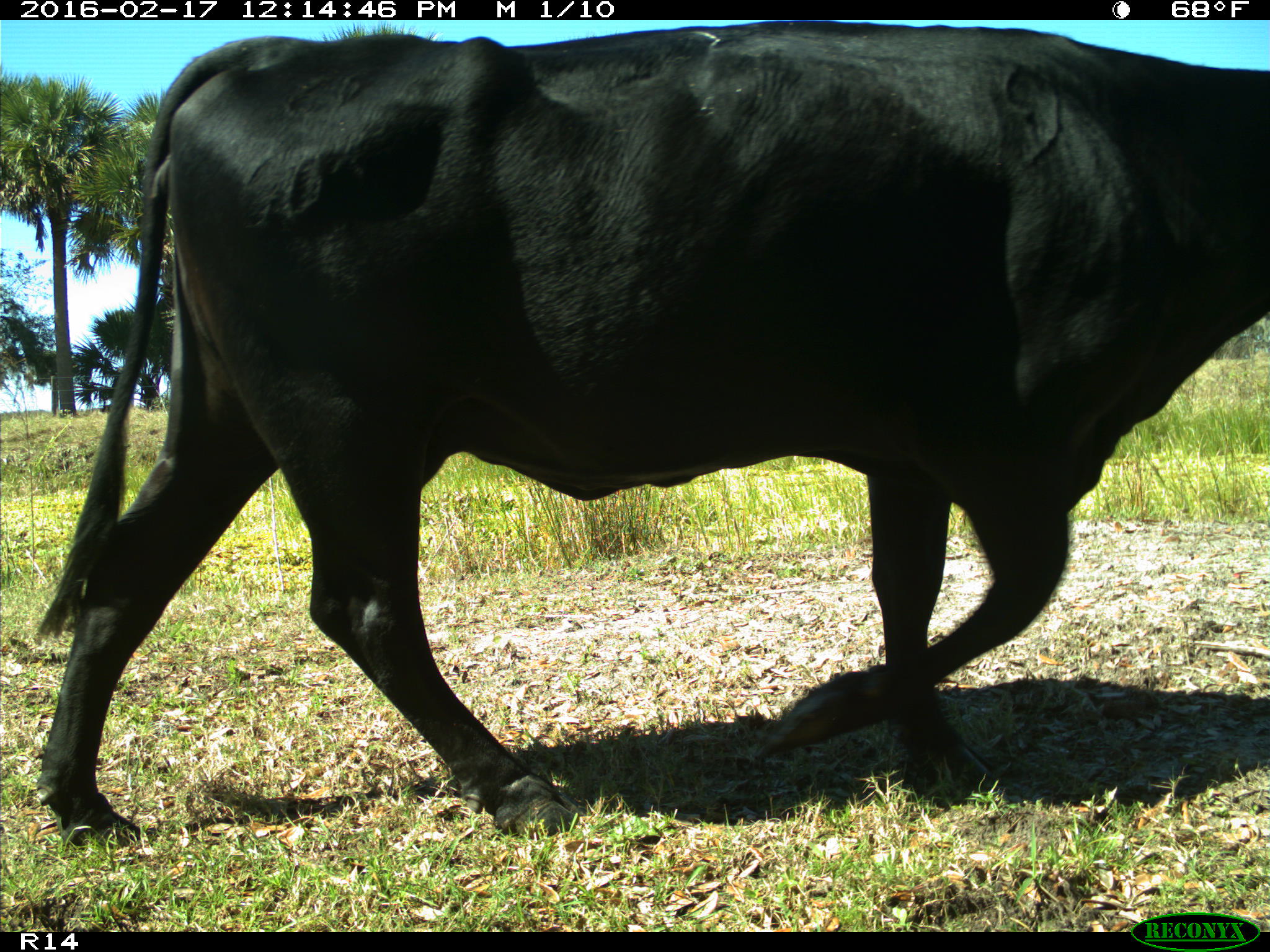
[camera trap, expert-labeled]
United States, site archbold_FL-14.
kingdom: Animalia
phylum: Chordata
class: Mammalia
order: Artiodactyla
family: Bovidae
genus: Bos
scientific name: Bos taurus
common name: domestic cow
Bos taurus (domestic cow).